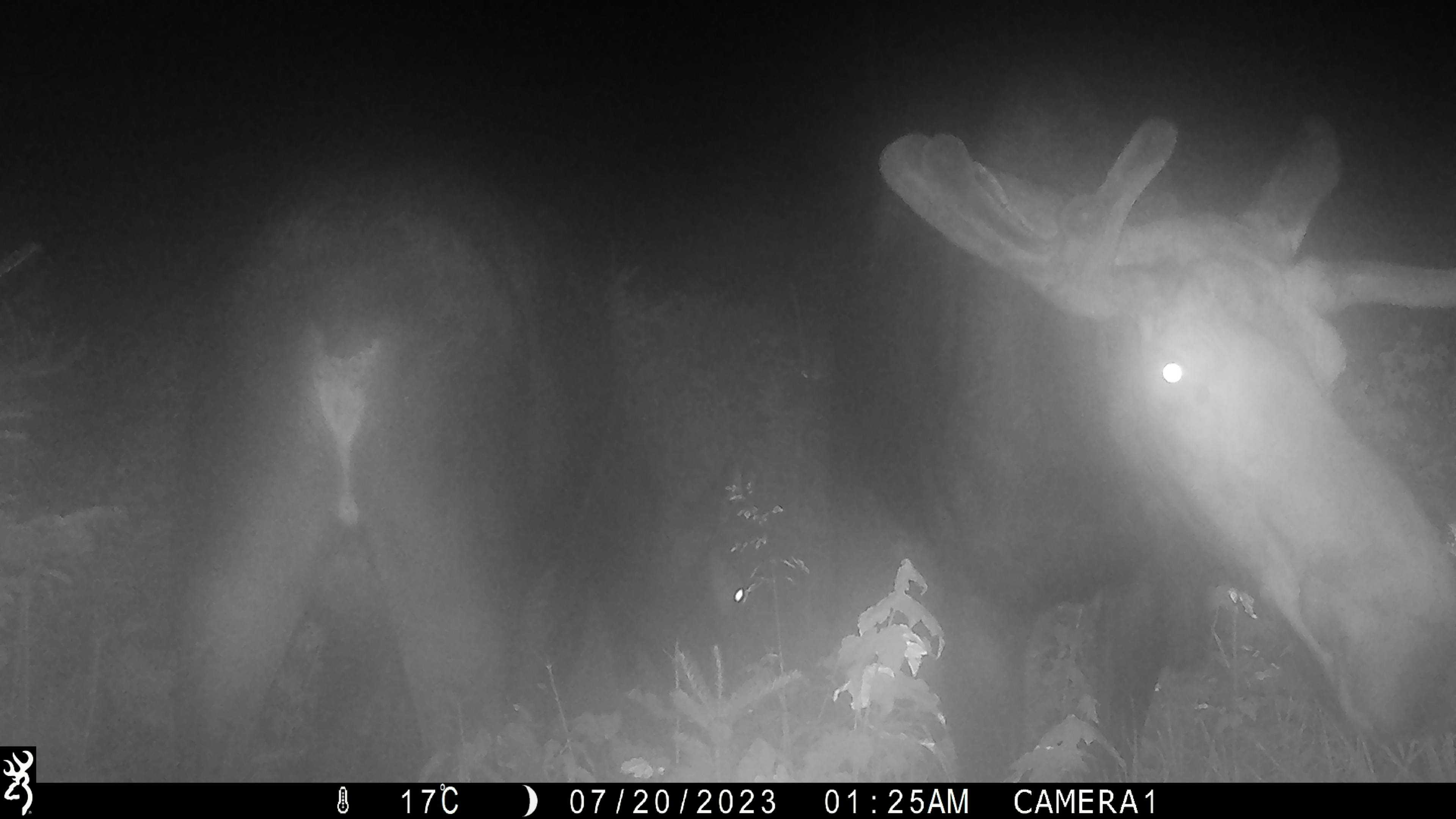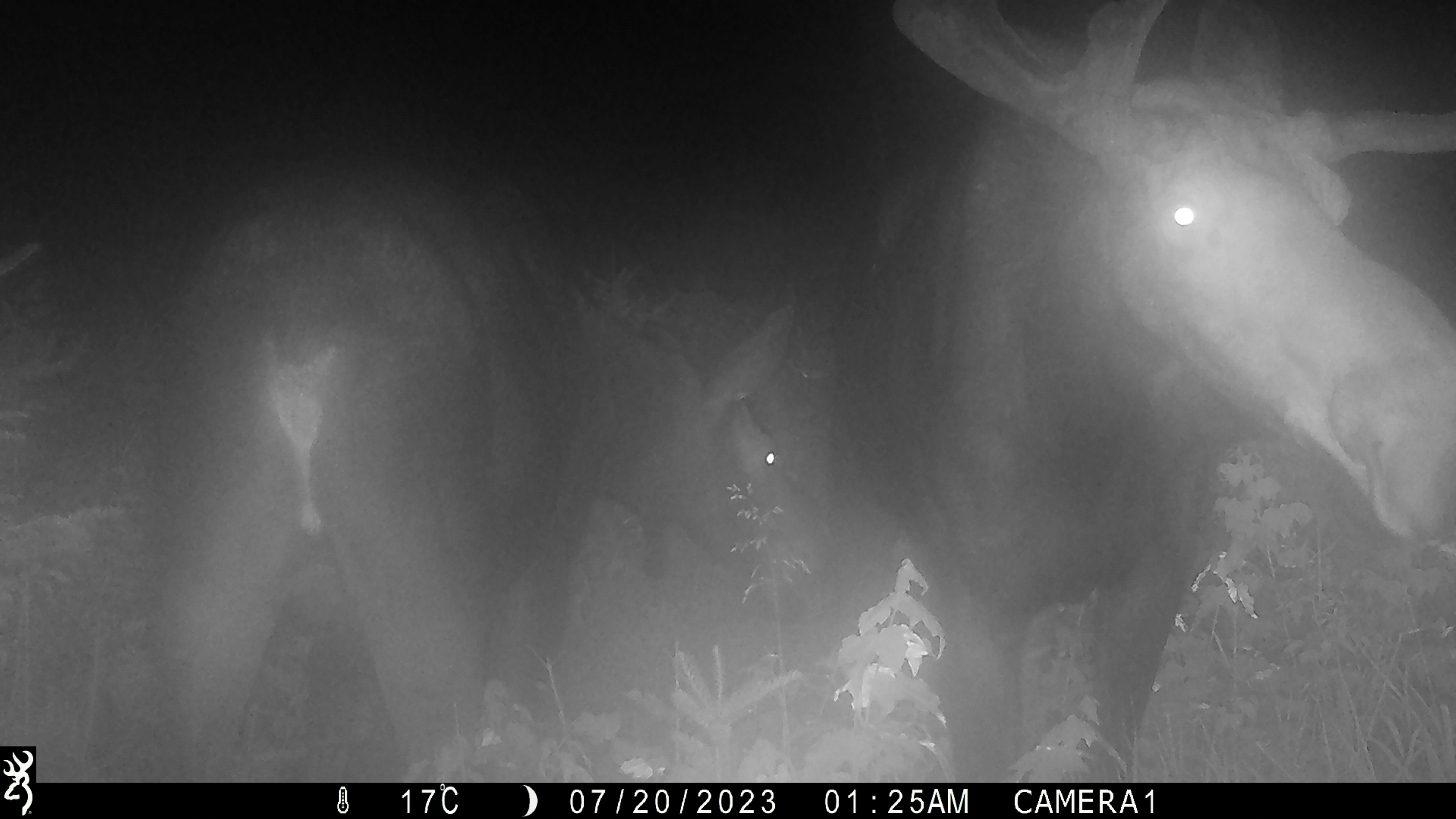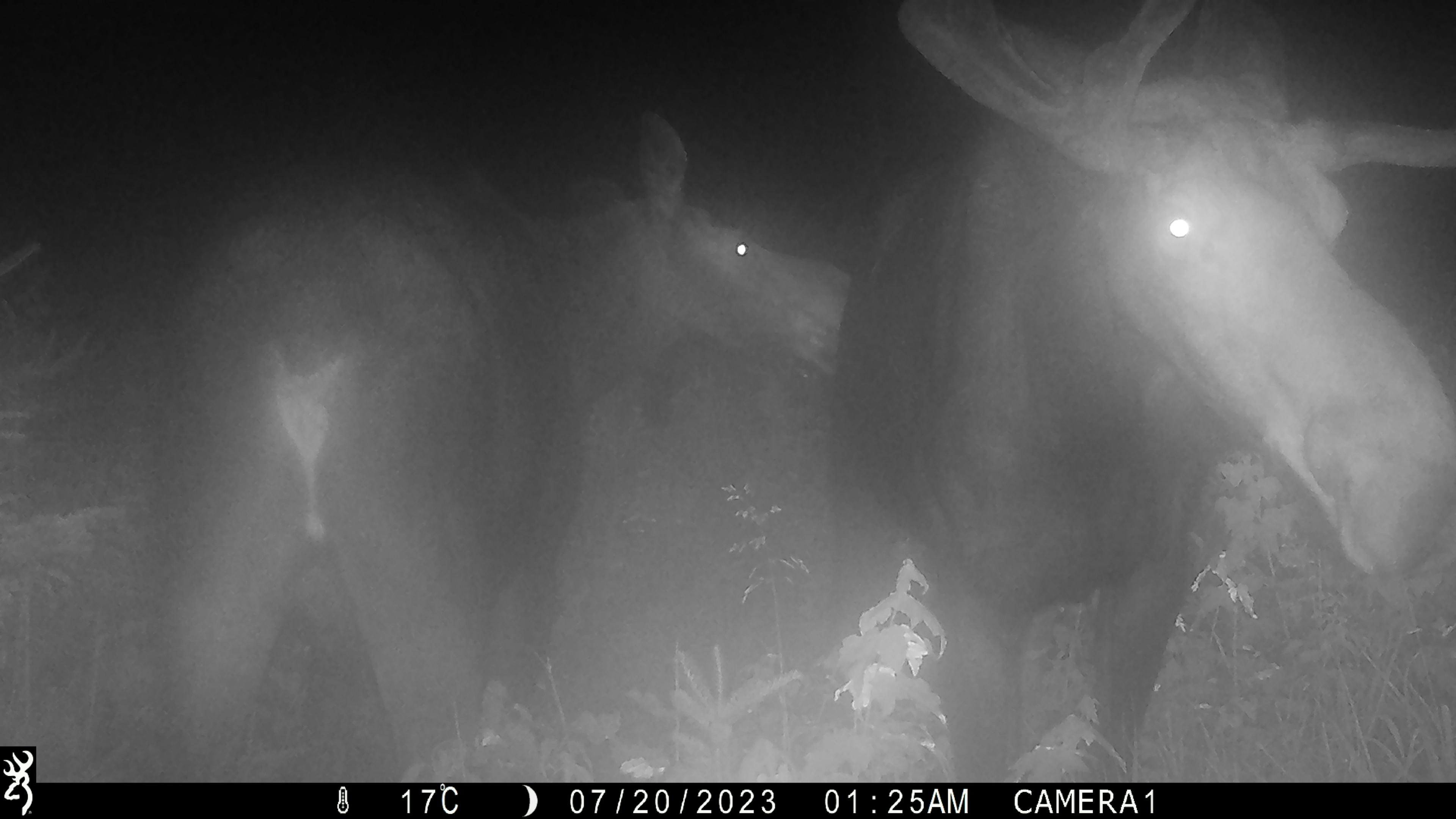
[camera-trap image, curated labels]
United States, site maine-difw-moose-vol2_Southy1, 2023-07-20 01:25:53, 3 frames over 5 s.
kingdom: Animalia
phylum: Chordata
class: Mammalia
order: Artiodactyla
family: Cervidae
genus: Alces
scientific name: Alces alces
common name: moose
Moose (Alces alces).